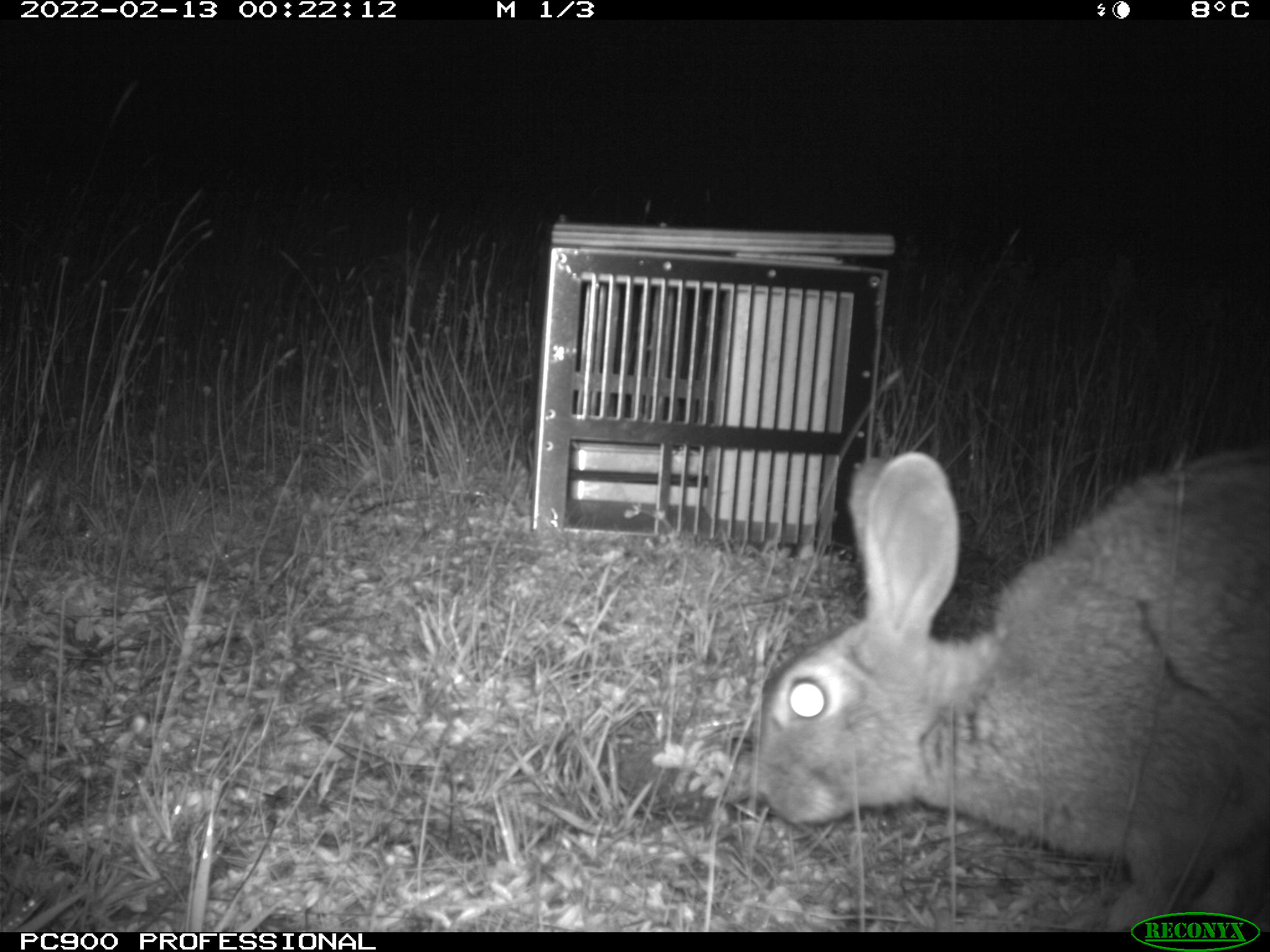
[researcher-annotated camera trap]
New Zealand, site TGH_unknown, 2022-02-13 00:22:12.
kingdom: Animalia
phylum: Chordata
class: Mammalia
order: Lagomorpha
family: Leporidae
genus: Oryctolagus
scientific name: Oryctolagus cuniculus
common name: european rabbit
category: rabbit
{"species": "rabbit (european rabbit) (Oryctolagus cuniculus)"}